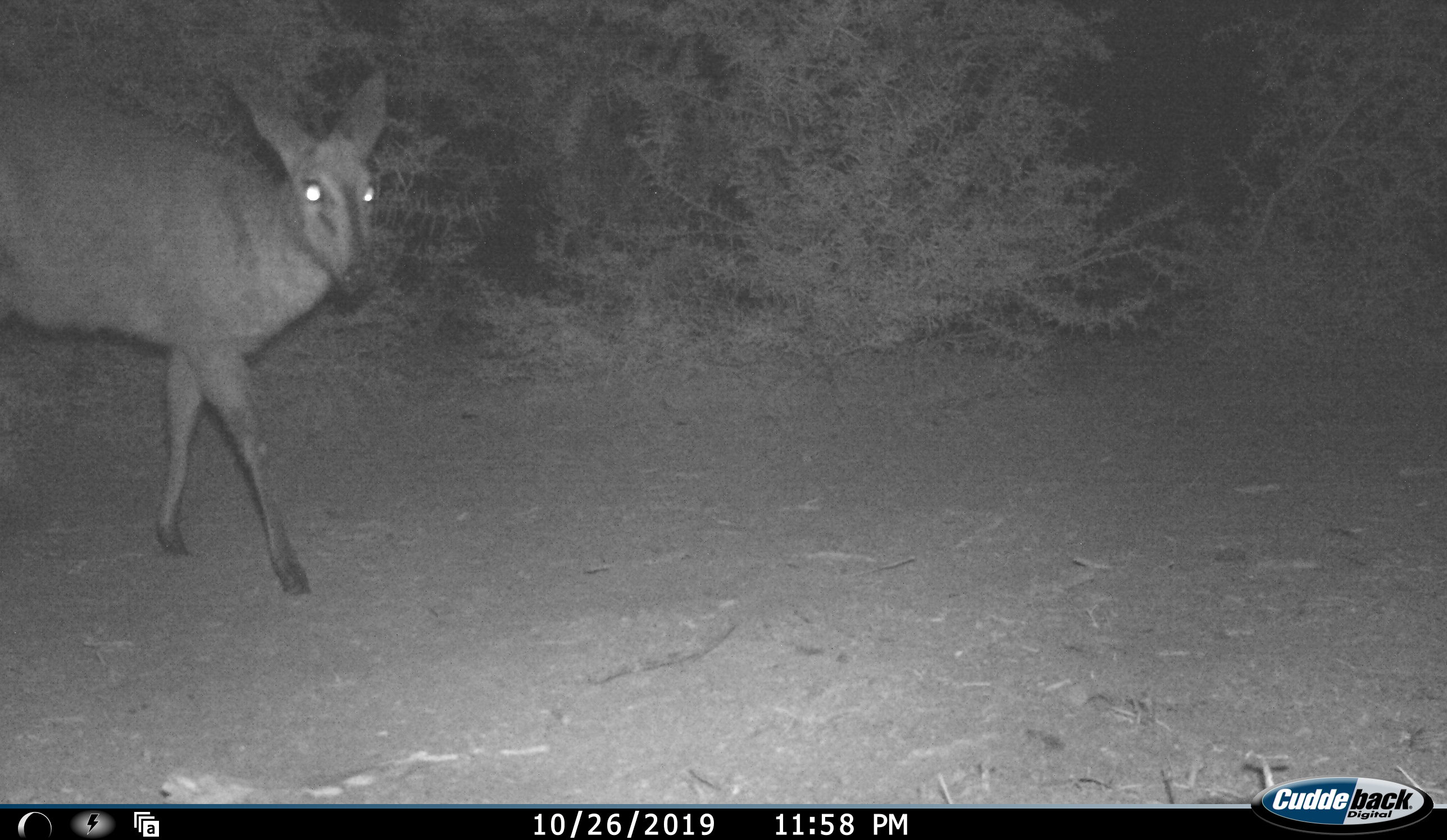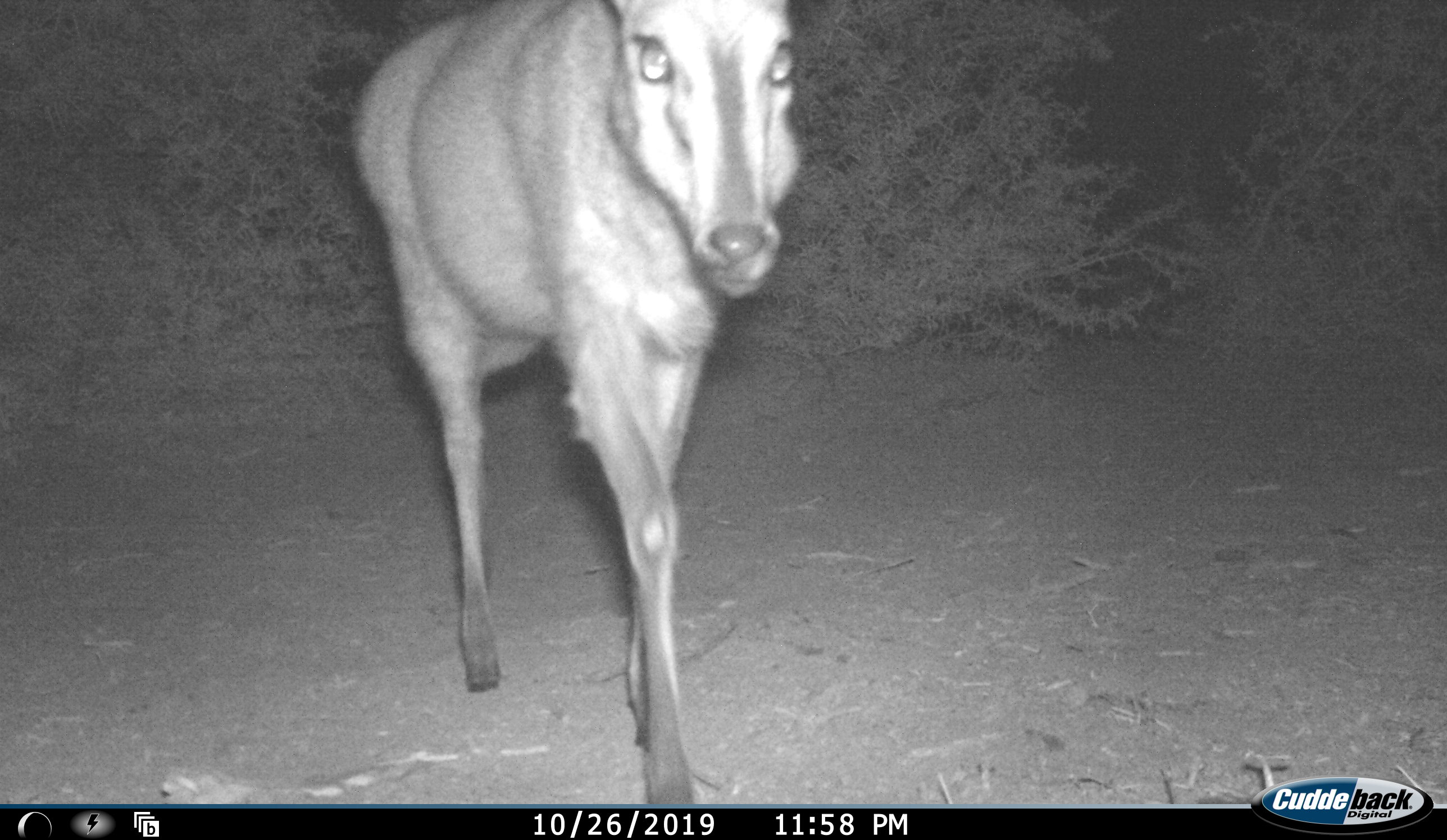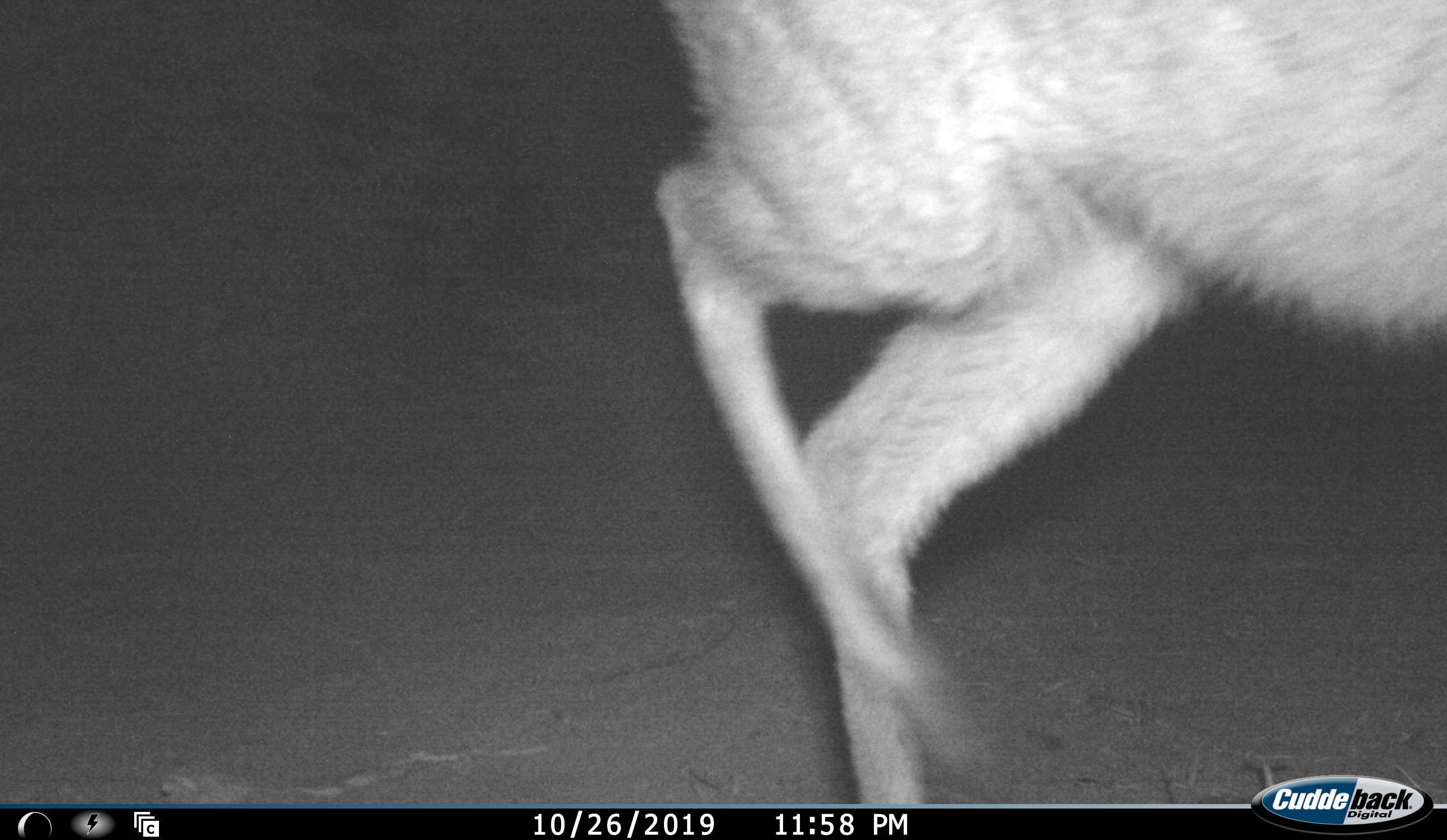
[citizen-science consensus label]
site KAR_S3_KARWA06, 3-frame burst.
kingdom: Animalia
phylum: Chordata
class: Mammalia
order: Artiodactyla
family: Bovidae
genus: Sylvicapra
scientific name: Sylvicapra grimmia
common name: common duiker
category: duikercommongrey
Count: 1.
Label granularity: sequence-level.